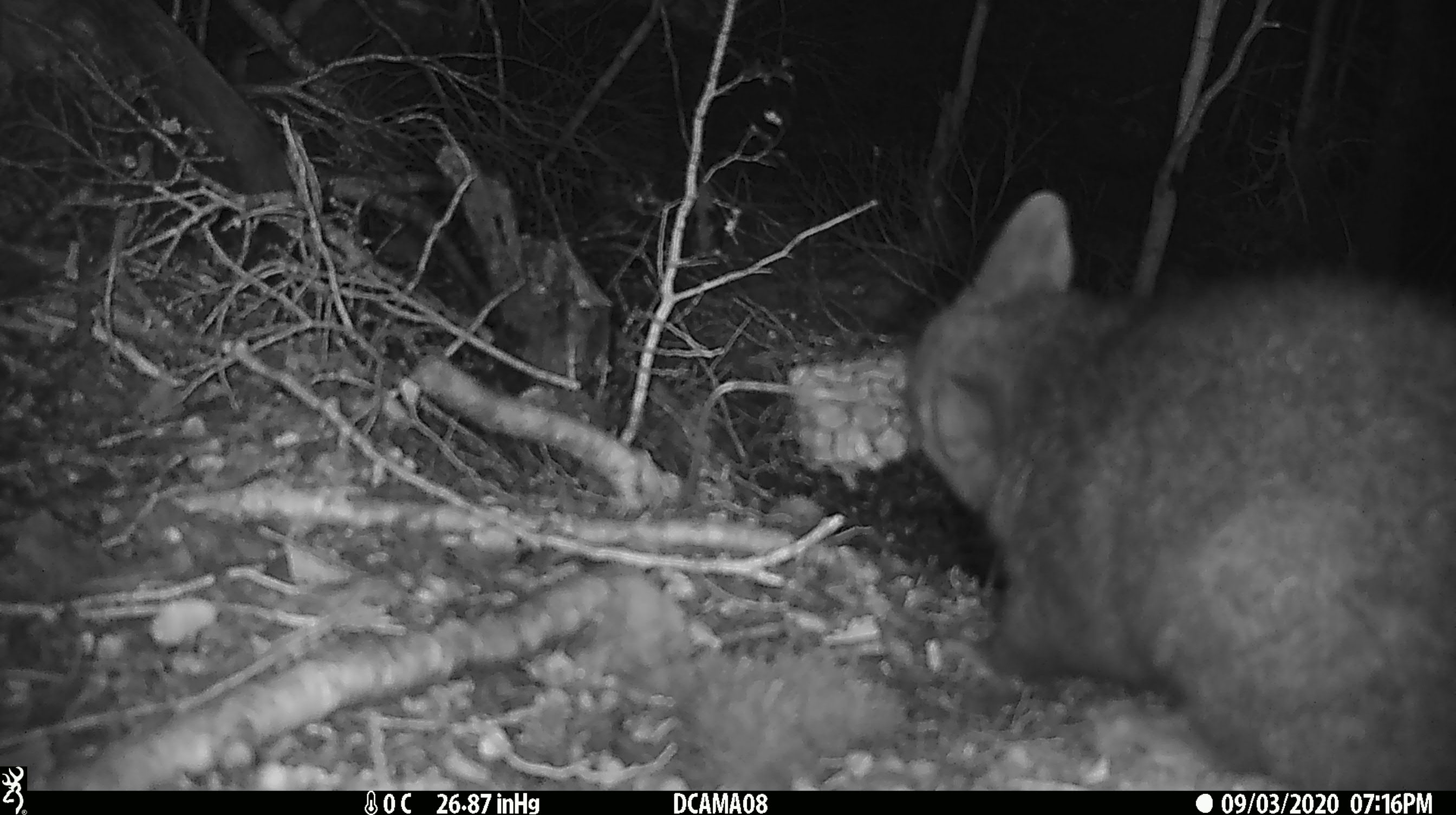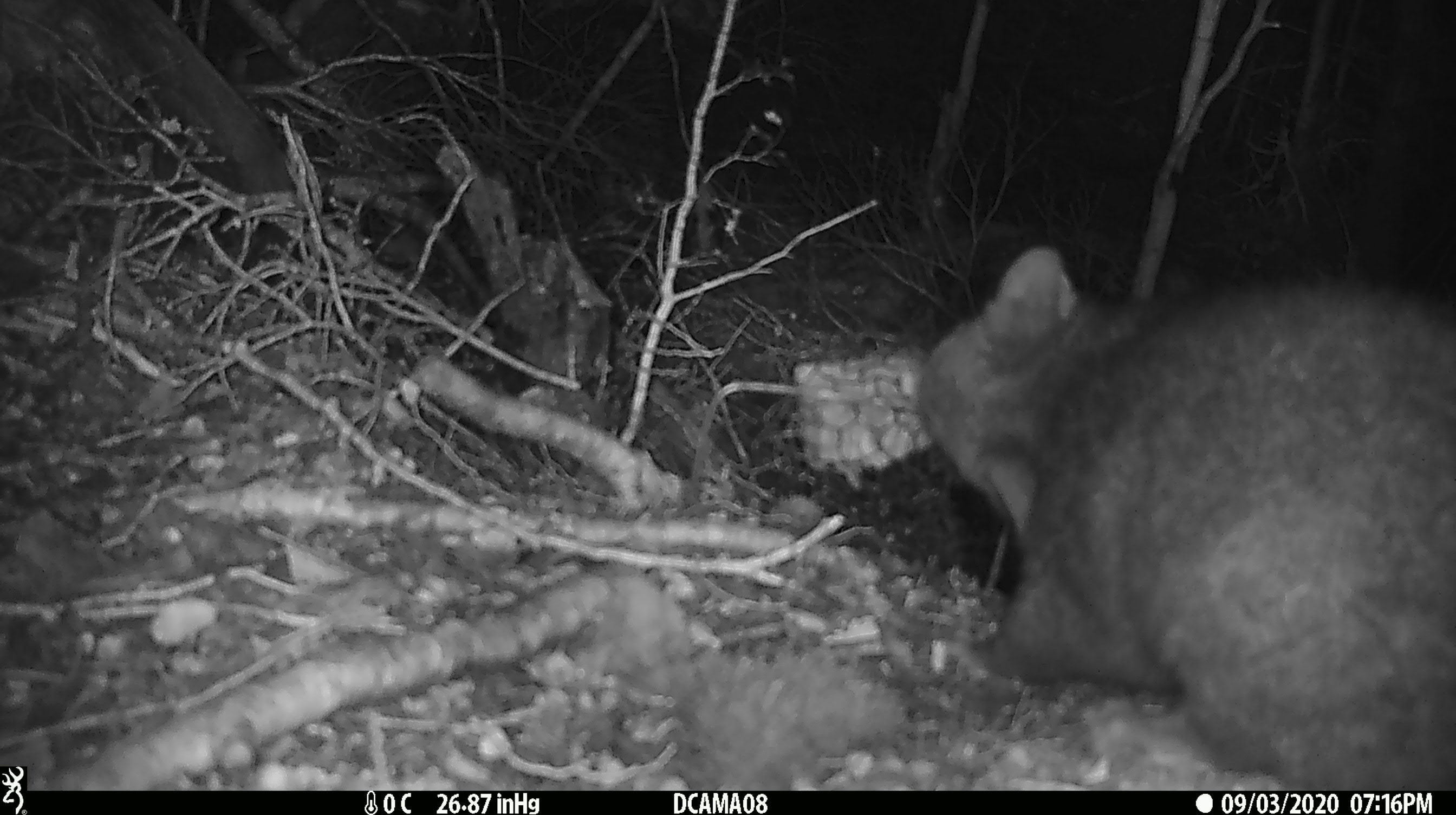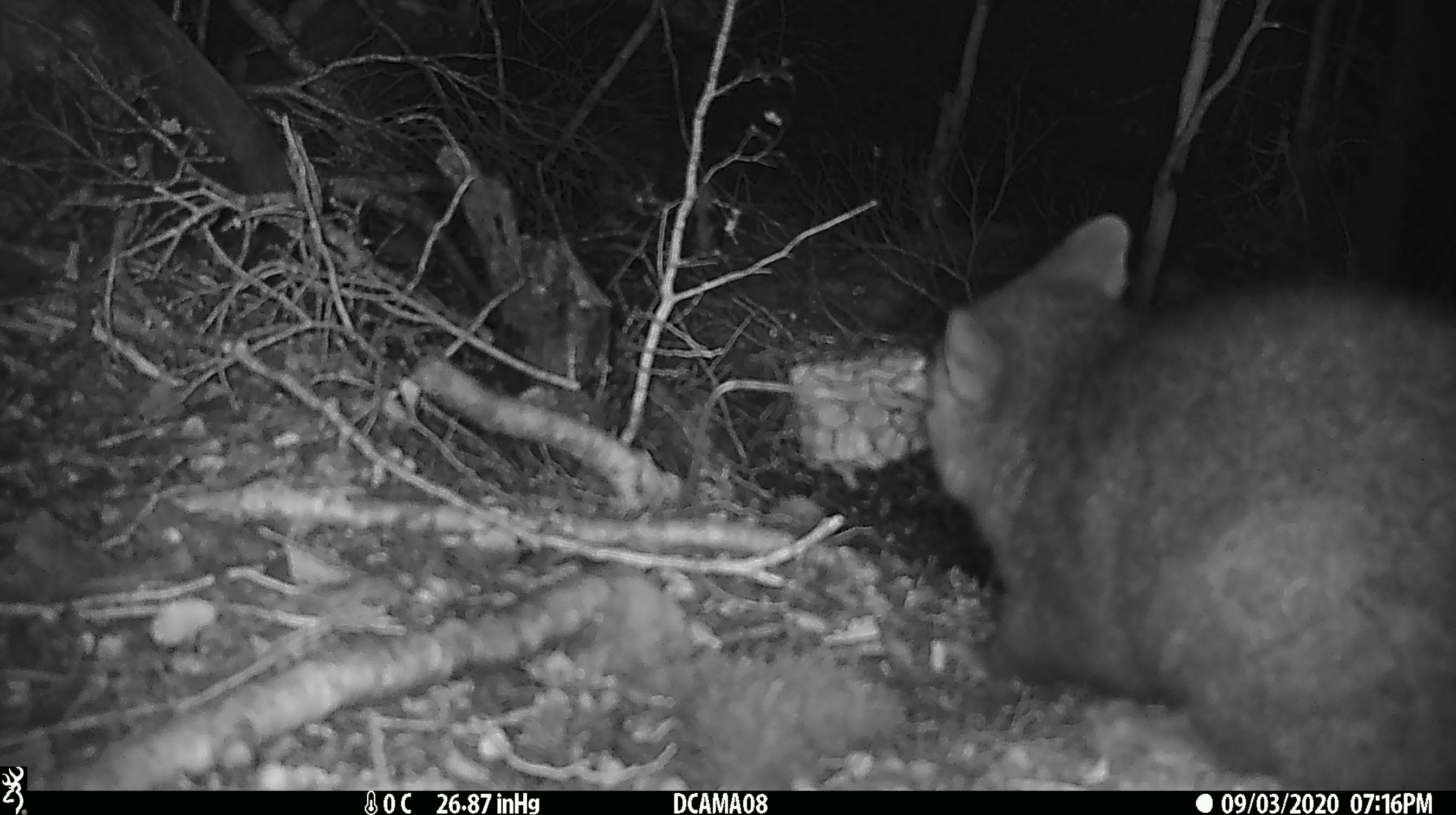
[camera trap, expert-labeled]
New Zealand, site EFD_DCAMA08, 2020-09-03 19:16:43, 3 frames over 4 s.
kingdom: Animalia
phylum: Chordata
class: Mammalia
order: Diprotodontia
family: Phalangeridae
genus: Trichosurus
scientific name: Trichosurus vulpecula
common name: common brushtail possum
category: possum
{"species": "possum (common brushtail possum) (Trichosurus vulpecula)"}